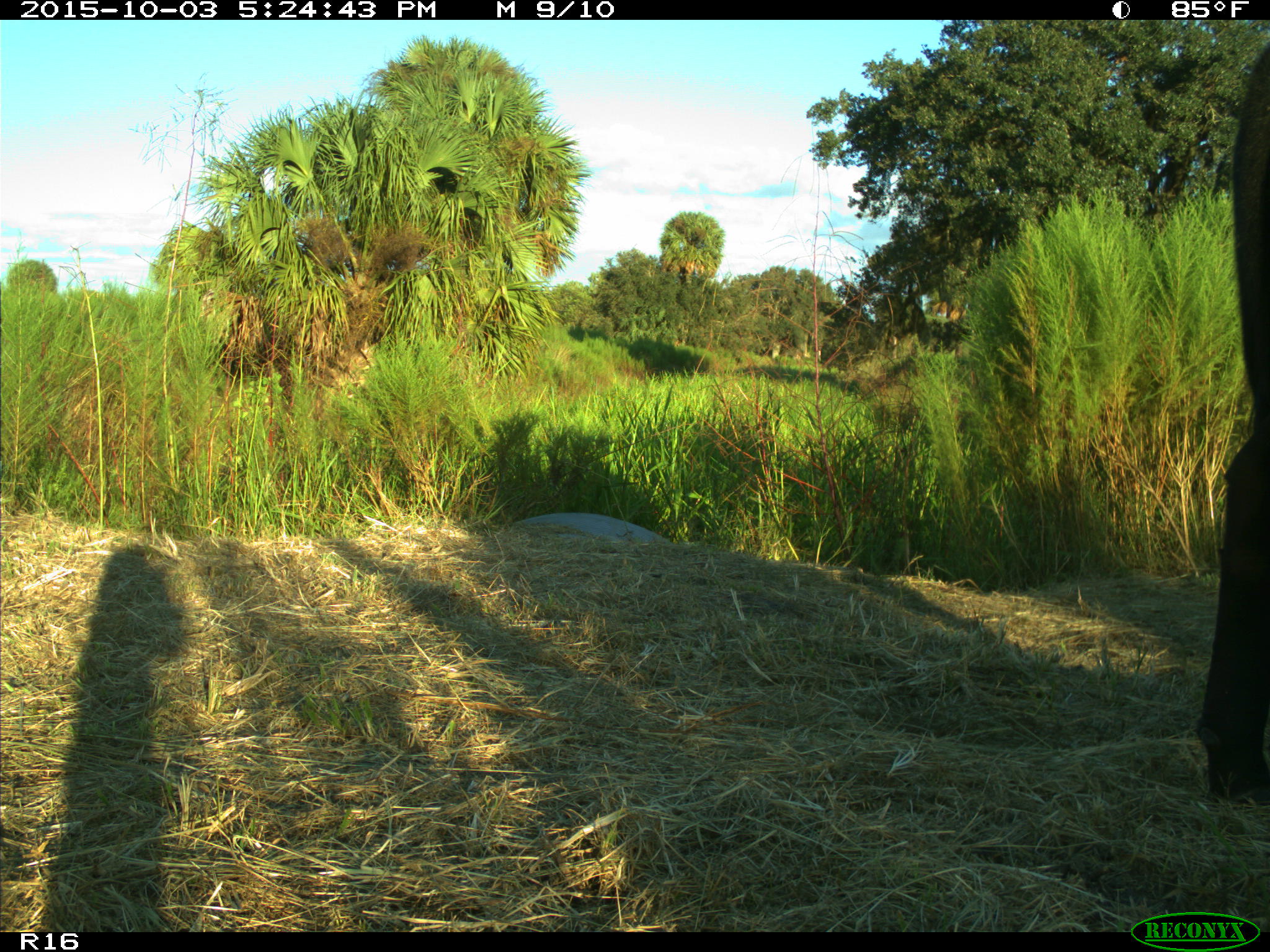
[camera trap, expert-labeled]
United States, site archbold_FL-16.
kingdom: Animalia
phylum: Chordata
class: Mammalia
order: Artiodactyla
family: Bovidae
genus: Bos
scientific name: Bos taurus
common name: domestic cow